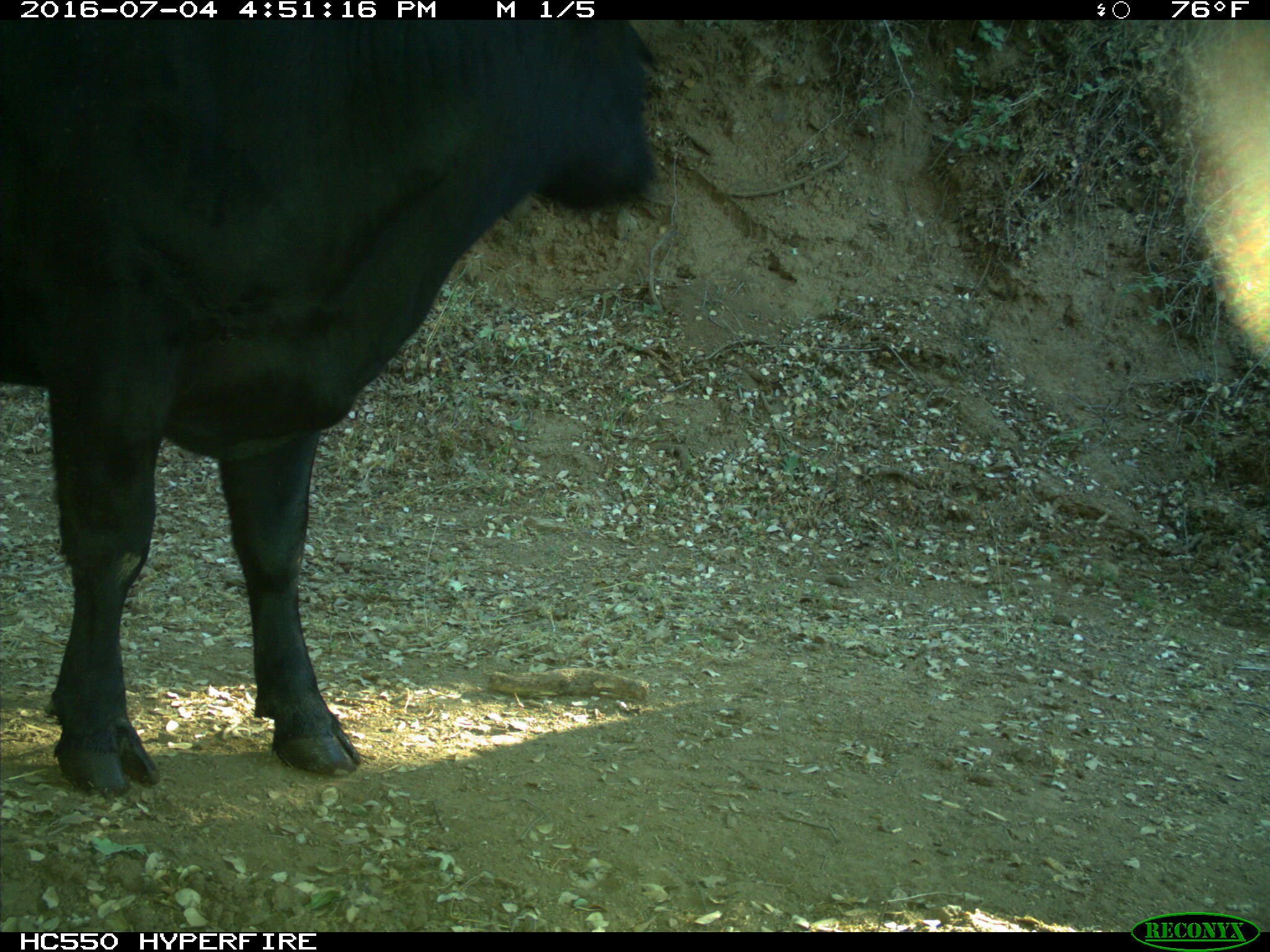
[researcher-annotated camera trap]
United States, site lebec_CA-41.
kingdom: Animalia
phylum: Chordata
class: Mammalia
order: Artiodactyla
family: Bovidae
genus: Bos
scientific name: Bos taurus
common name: domestic cow